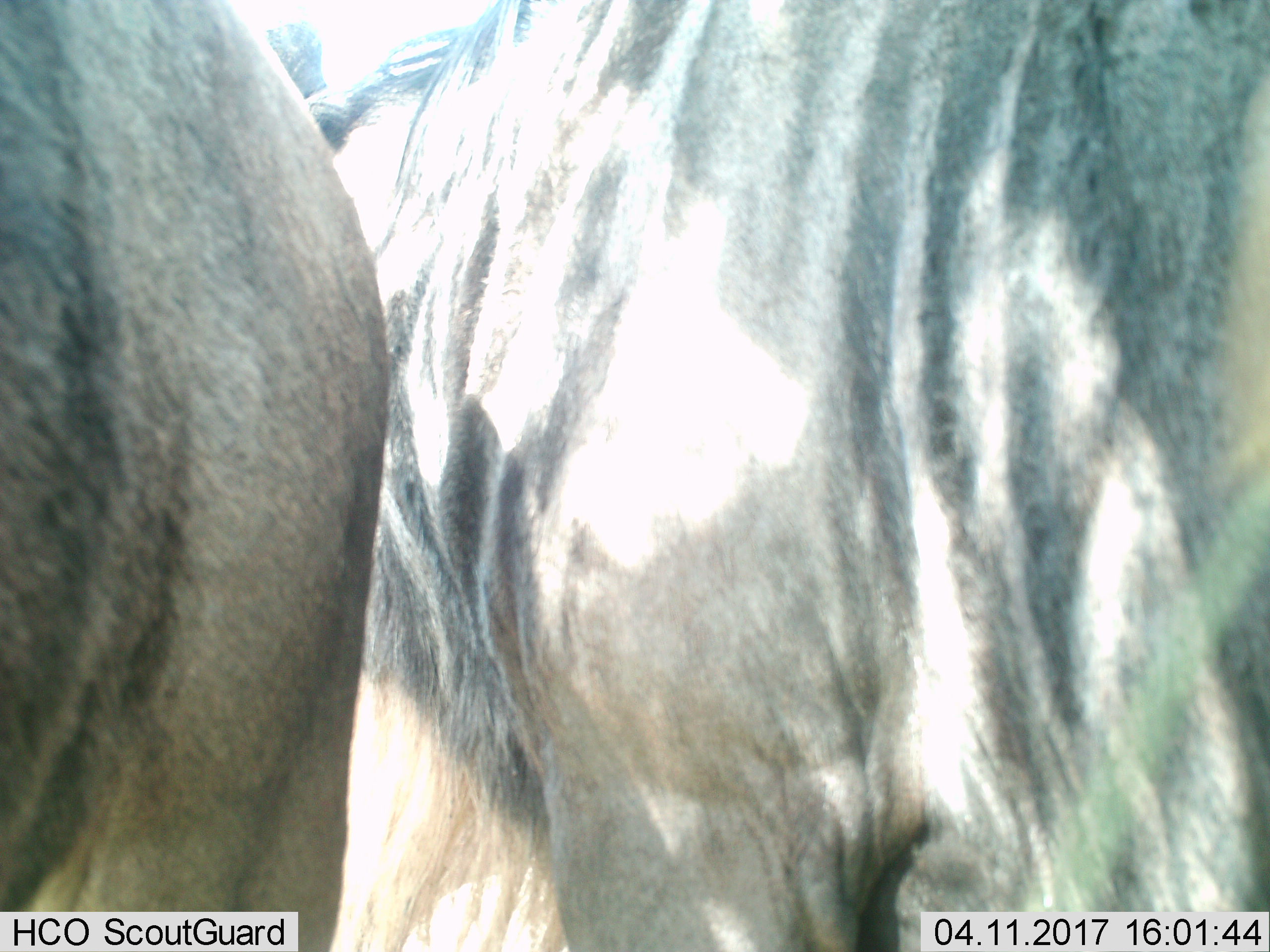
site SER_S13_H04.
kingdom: Animalia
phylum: Chordata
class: Mammalia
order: Artiodactyla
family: Bovidae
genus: Connochaetes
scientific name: Connochaetes taurinus taurinus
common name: blue wildebeest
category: wildebeestblue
Wildebeestblue (blue wildebeest) (Connochaetes taurinus taurinus), count 2. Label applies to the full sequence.